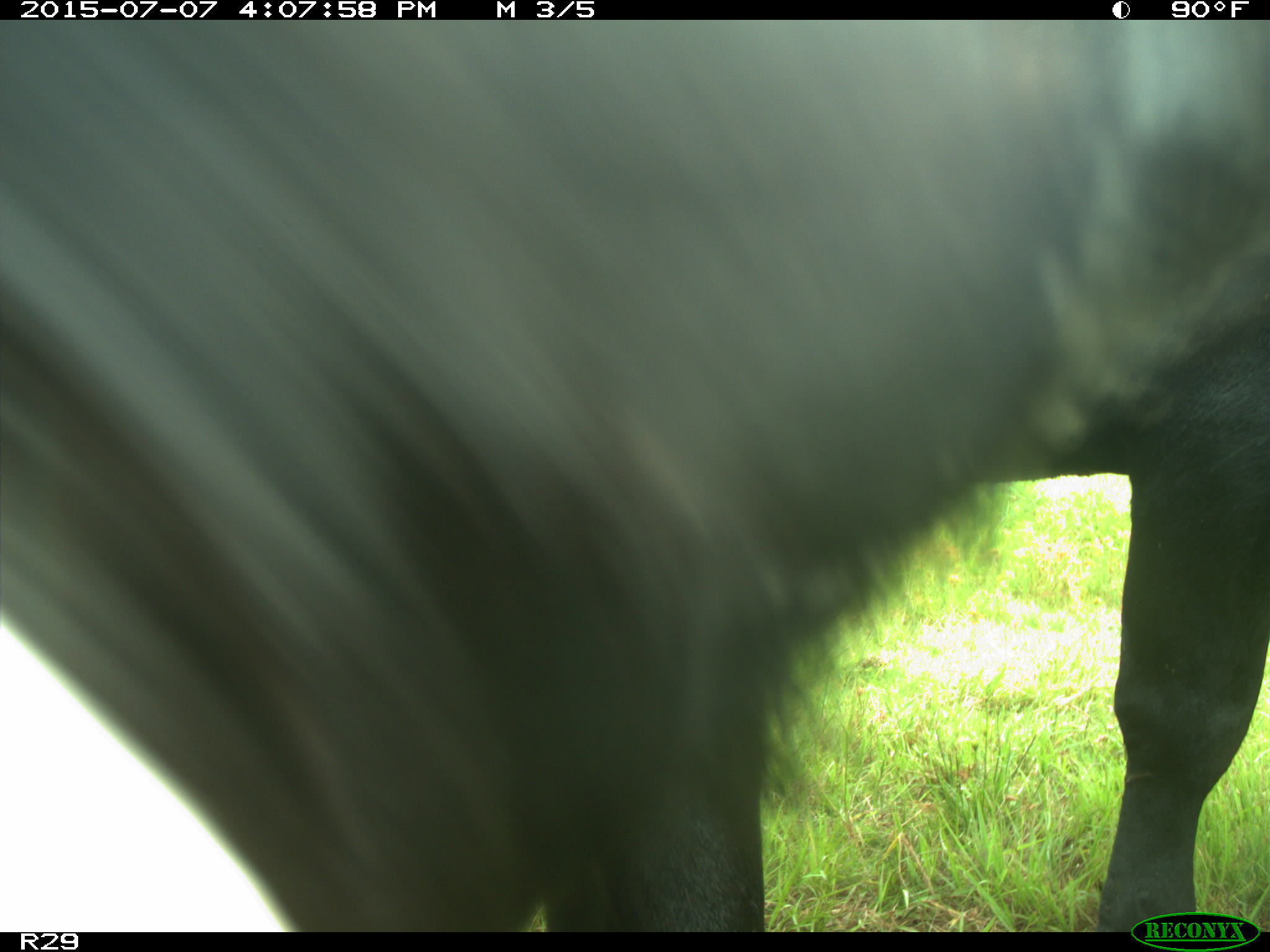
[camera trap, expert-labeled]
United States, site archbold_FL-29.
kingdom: Animalia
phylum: Chordata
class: Mammalia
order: Artiodactyla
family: Bovidae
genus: Bos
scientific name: Bos taurus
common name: domestic cow